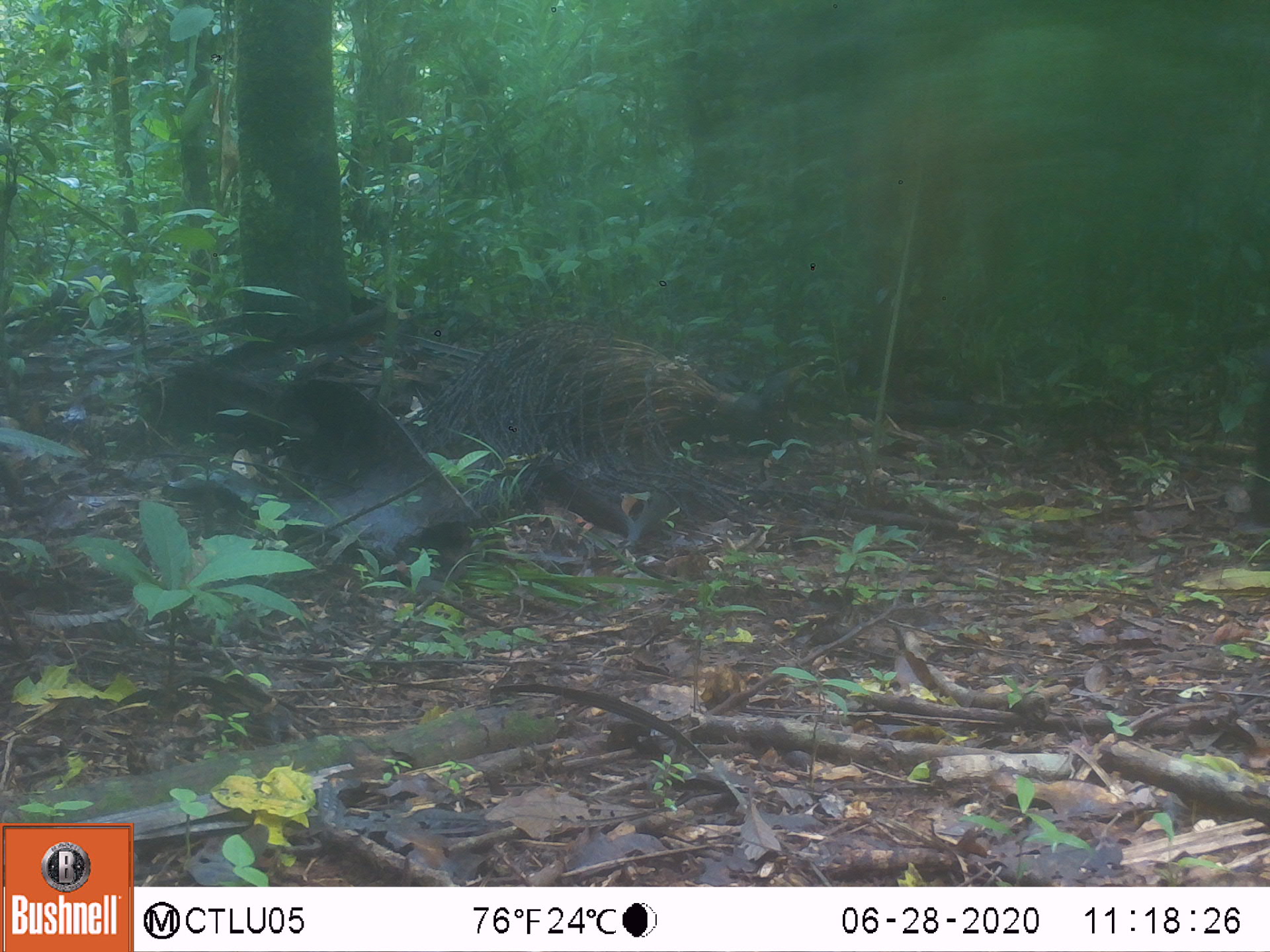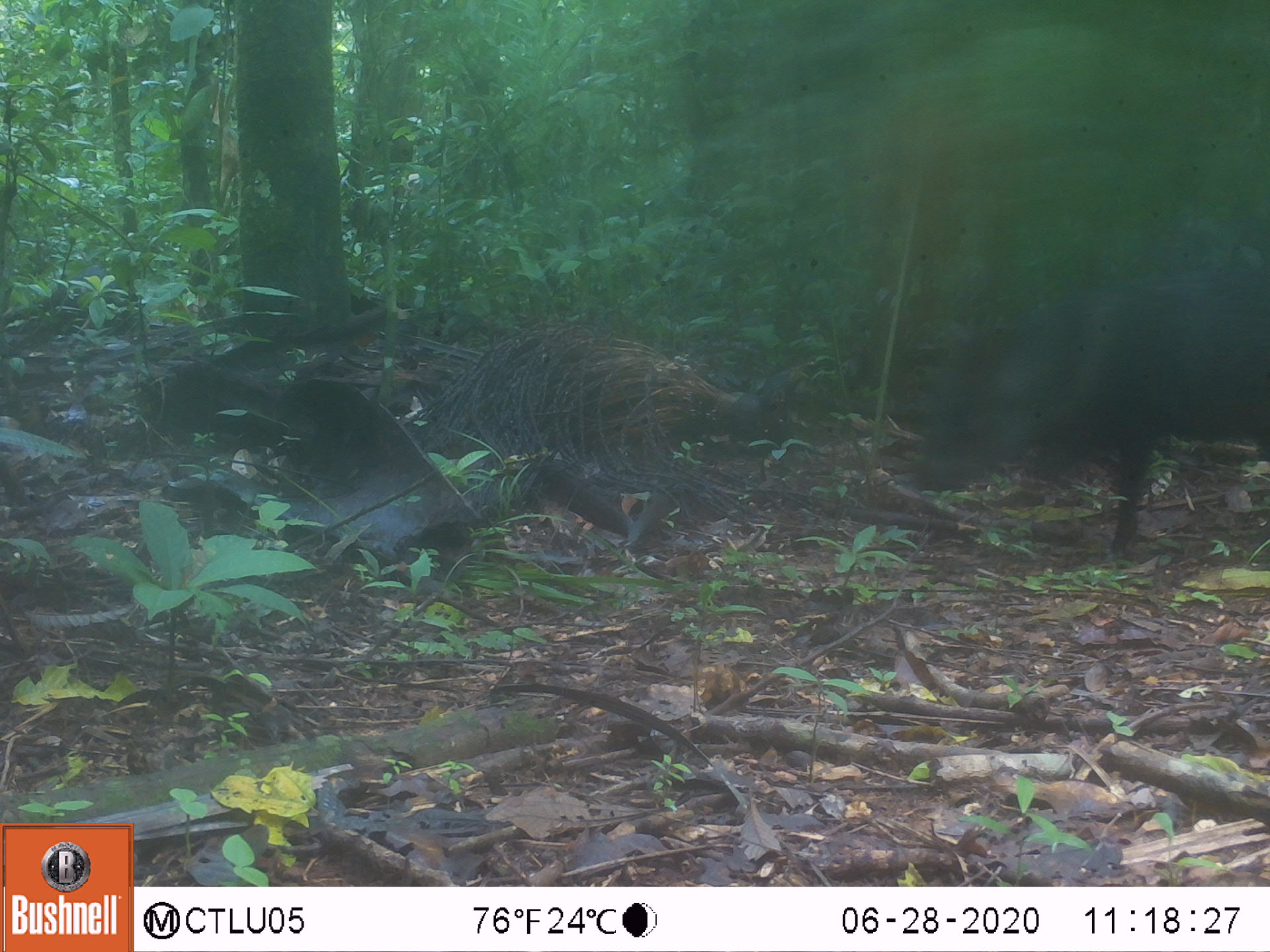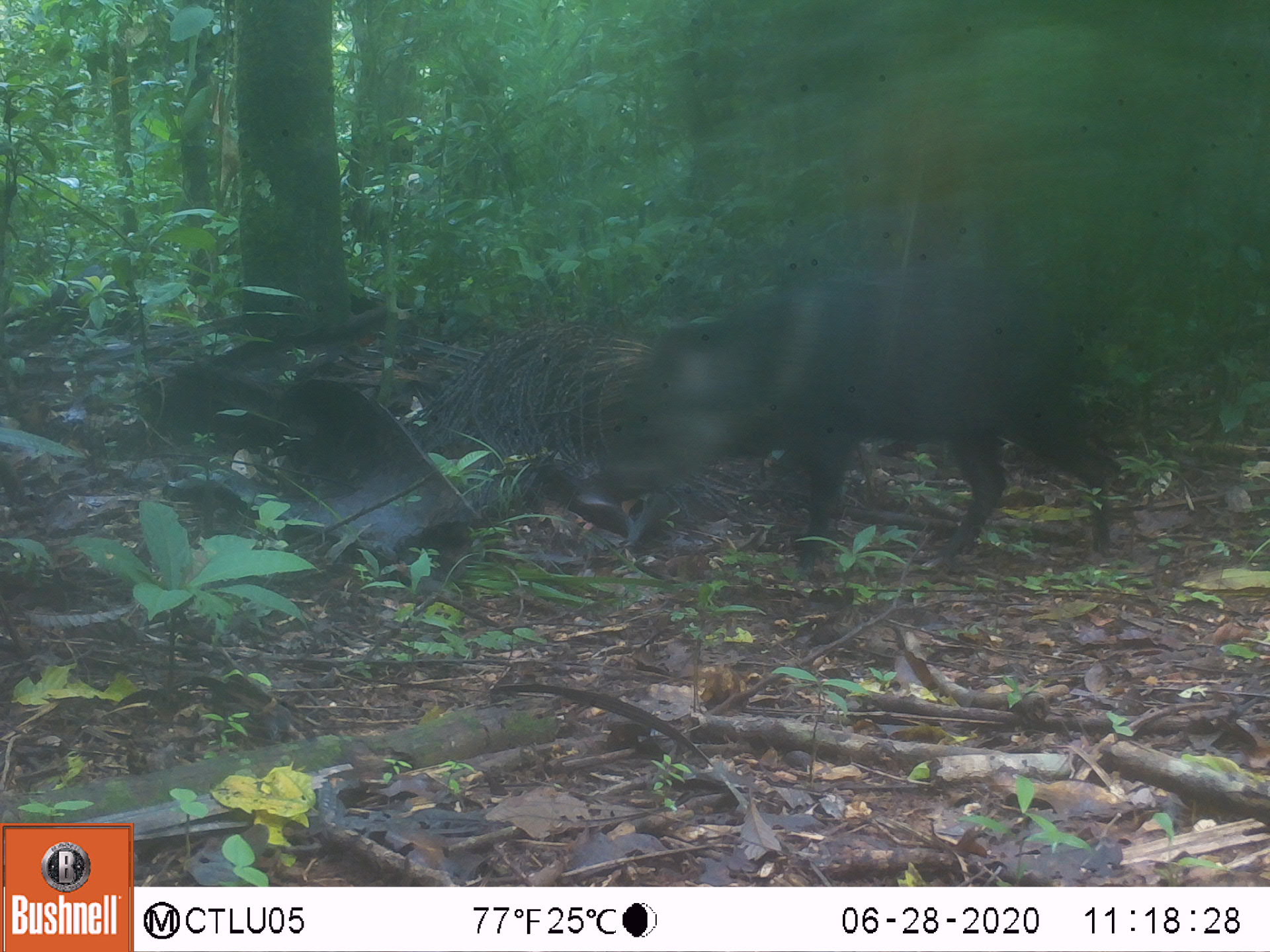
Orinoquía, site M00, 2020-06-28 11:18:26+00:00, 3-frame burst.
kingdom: Animalia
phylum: Chordata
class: Mammalia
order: Artiodactyla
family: Tayassuidae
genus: Pecari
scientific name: Pecari tajacu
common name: collared peccary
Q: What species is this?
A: Collared peccary (Pecari tajacu).